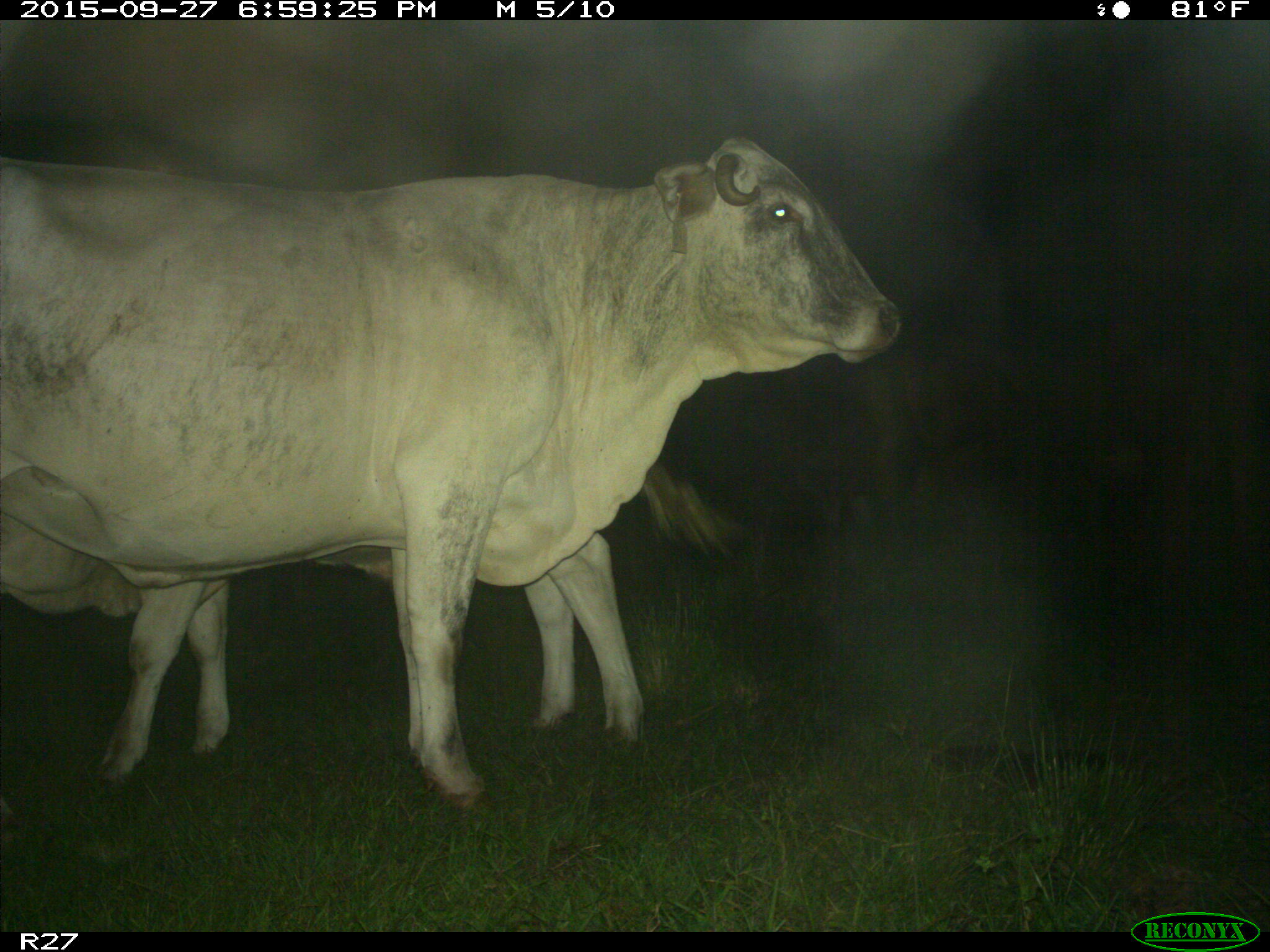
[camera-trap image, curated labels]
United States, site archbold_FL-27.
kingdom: Animalia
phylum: Chordata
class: Mammalia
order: Artiodactyla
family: Bovidae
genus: Bos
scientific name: Bos taurus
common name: domestic cow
Bos taurus (domestic cow).